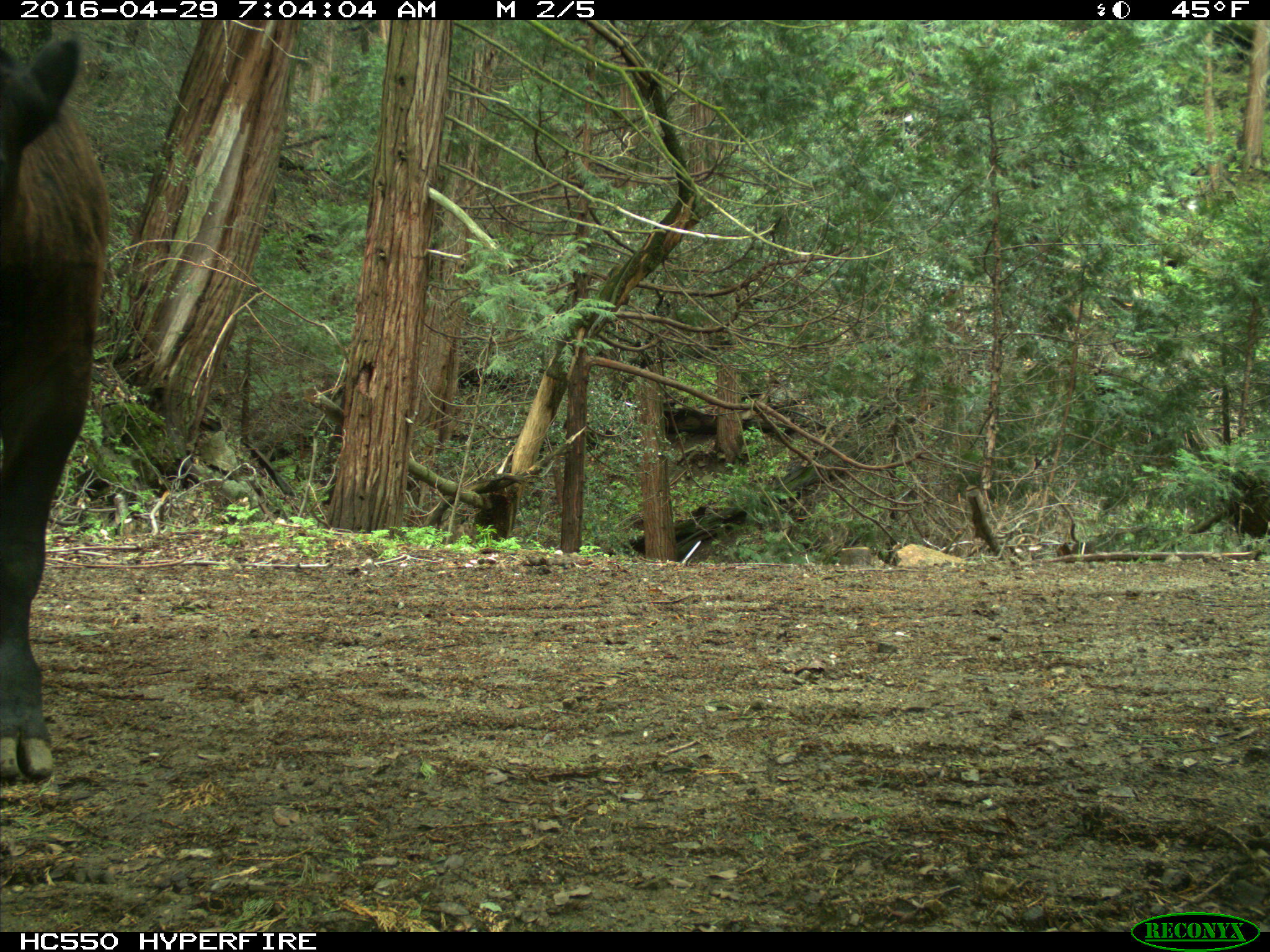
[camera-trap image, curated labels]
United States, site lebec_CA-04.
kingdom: Animalia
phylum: Chordata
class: Mammalia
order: Artiodactyla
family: Bovidae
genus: Bos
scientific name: Bos taurus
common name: domestic cow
Bos taurus (domestic cow).